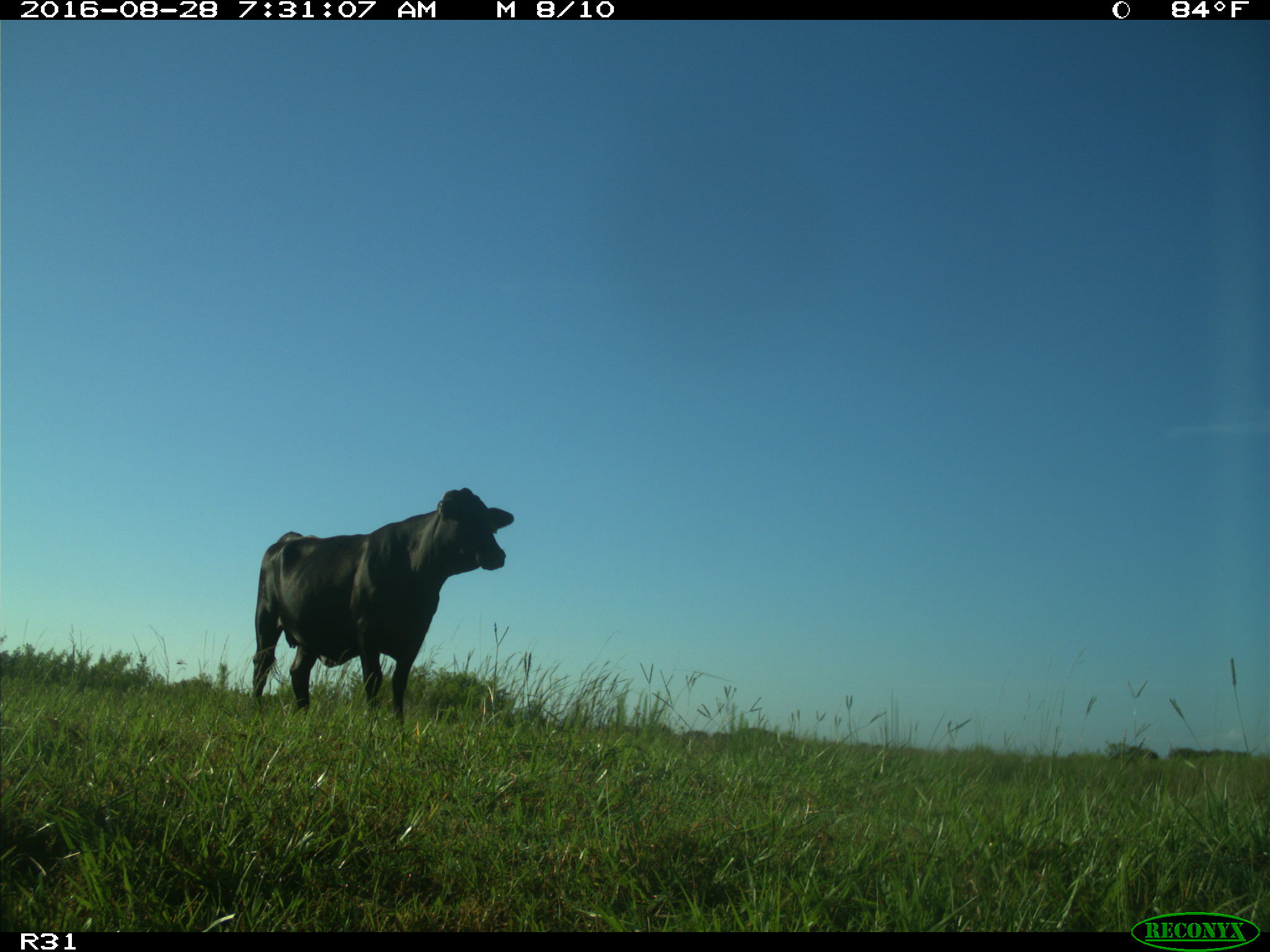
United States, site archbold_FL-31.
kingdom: Animalia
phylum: Chordata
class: Mammalia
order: Artiodactyla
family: Bovidae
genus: Bos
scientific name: Bos taurus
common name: domestic cow